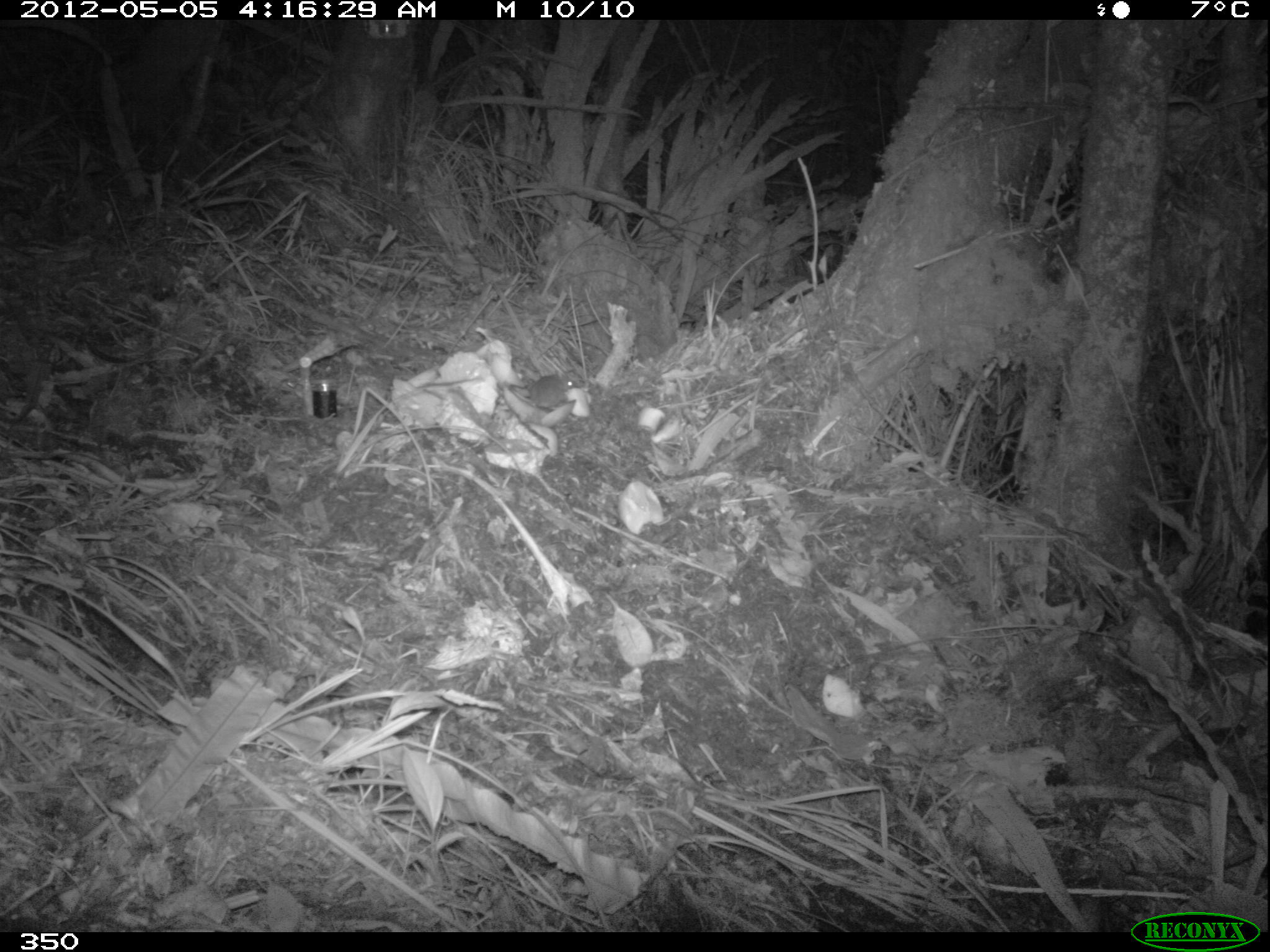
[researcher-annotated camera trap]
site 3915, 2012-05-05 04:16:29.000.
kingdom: Animalia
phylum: Chordata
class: Mammalia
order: Rodentia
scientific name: Rodentia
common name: rodents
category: unknown rodent